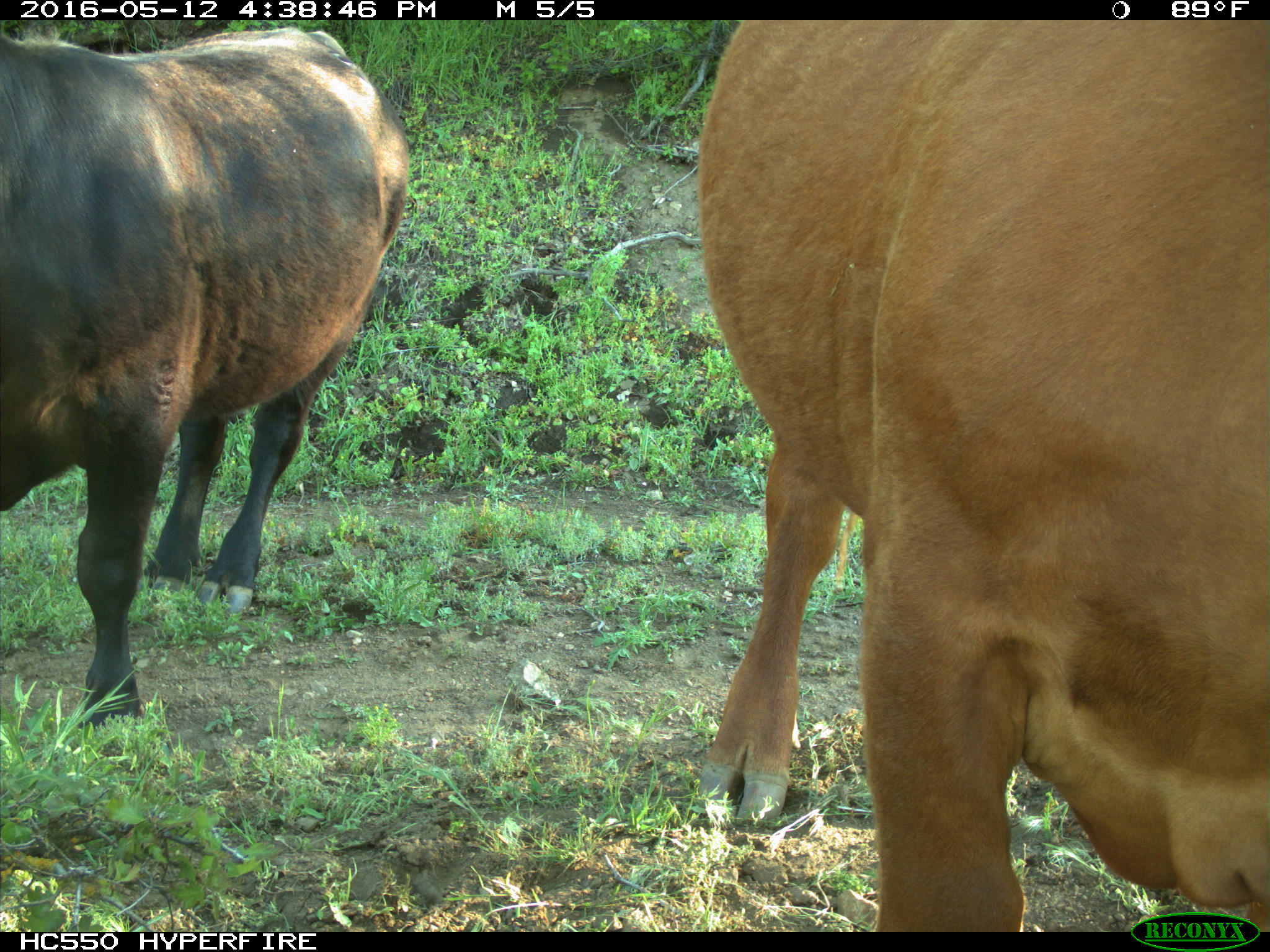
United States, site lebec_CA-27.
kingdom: Animalia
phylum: Chordata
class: Mammalia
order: Artiodactyla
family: Bovidae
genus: Bos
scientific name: Bos taurus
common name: domestic cow